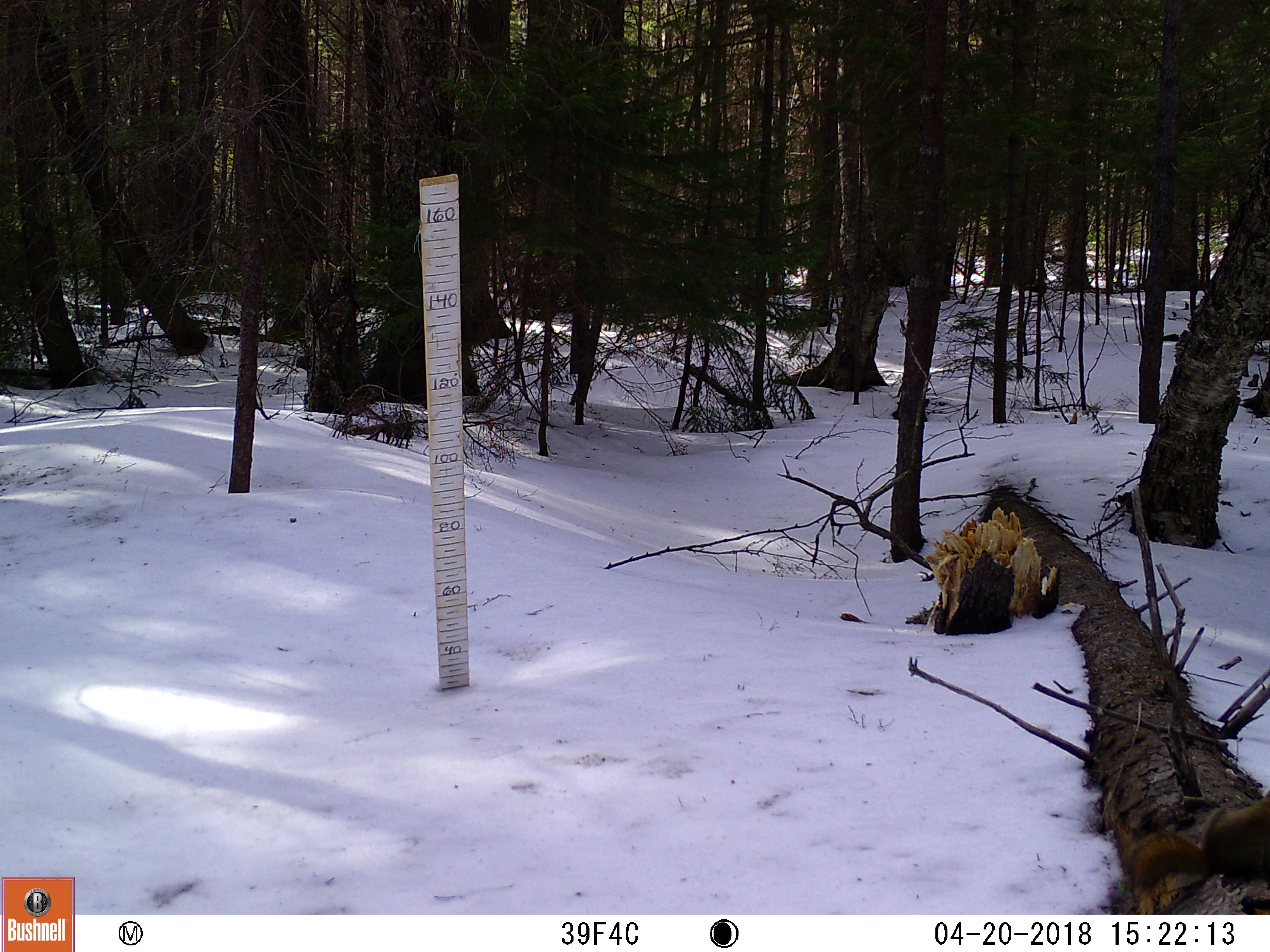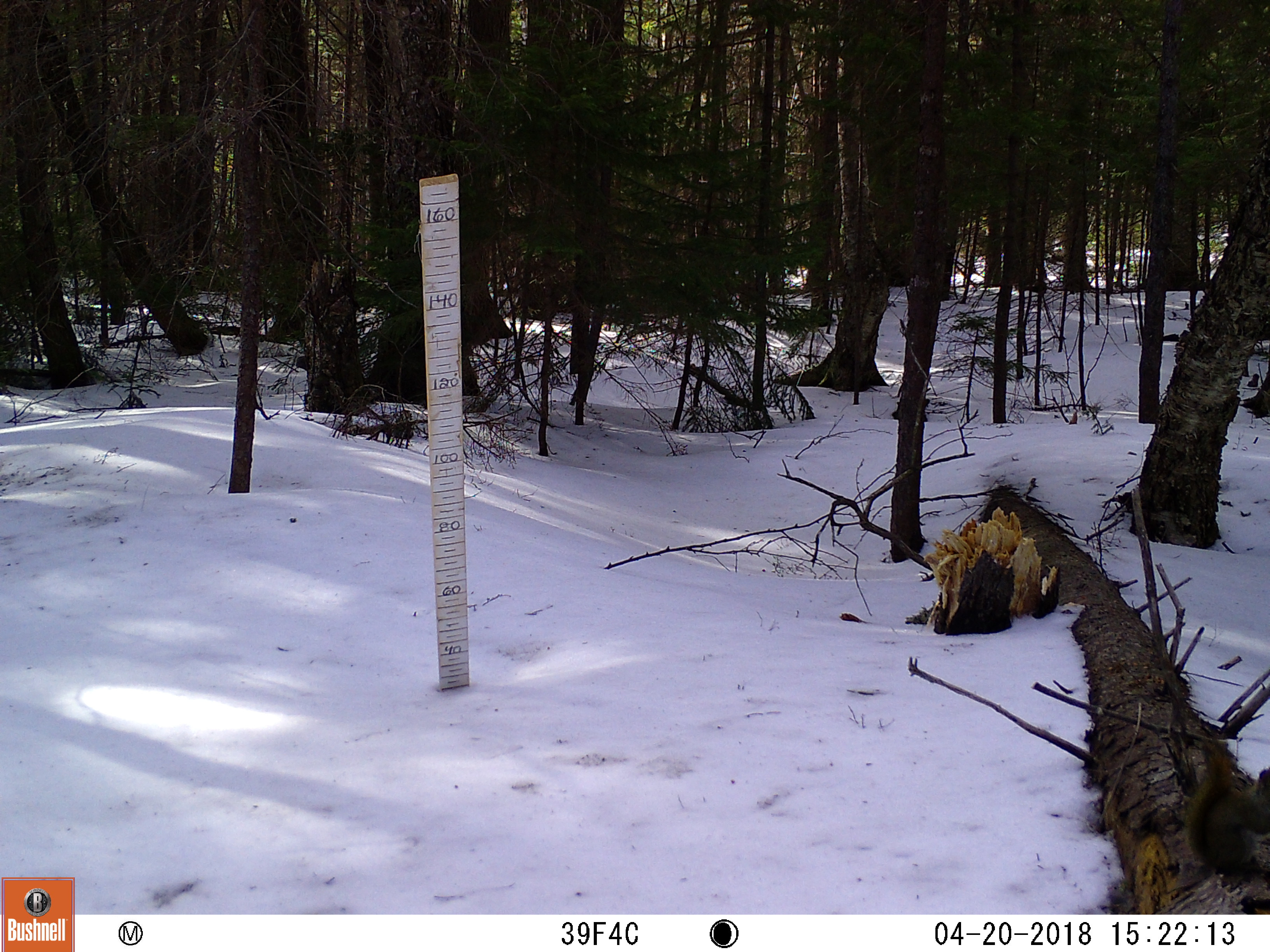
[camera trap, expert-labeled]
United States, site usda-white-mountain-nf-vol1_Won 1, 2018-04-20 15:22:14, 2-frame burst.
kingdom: Animalia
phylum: Chordata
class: Mammalia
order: Rodentia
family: Sciuridae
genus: Tamiasciurus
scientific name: Tamiasciurus hudsonicus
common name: red squirrel